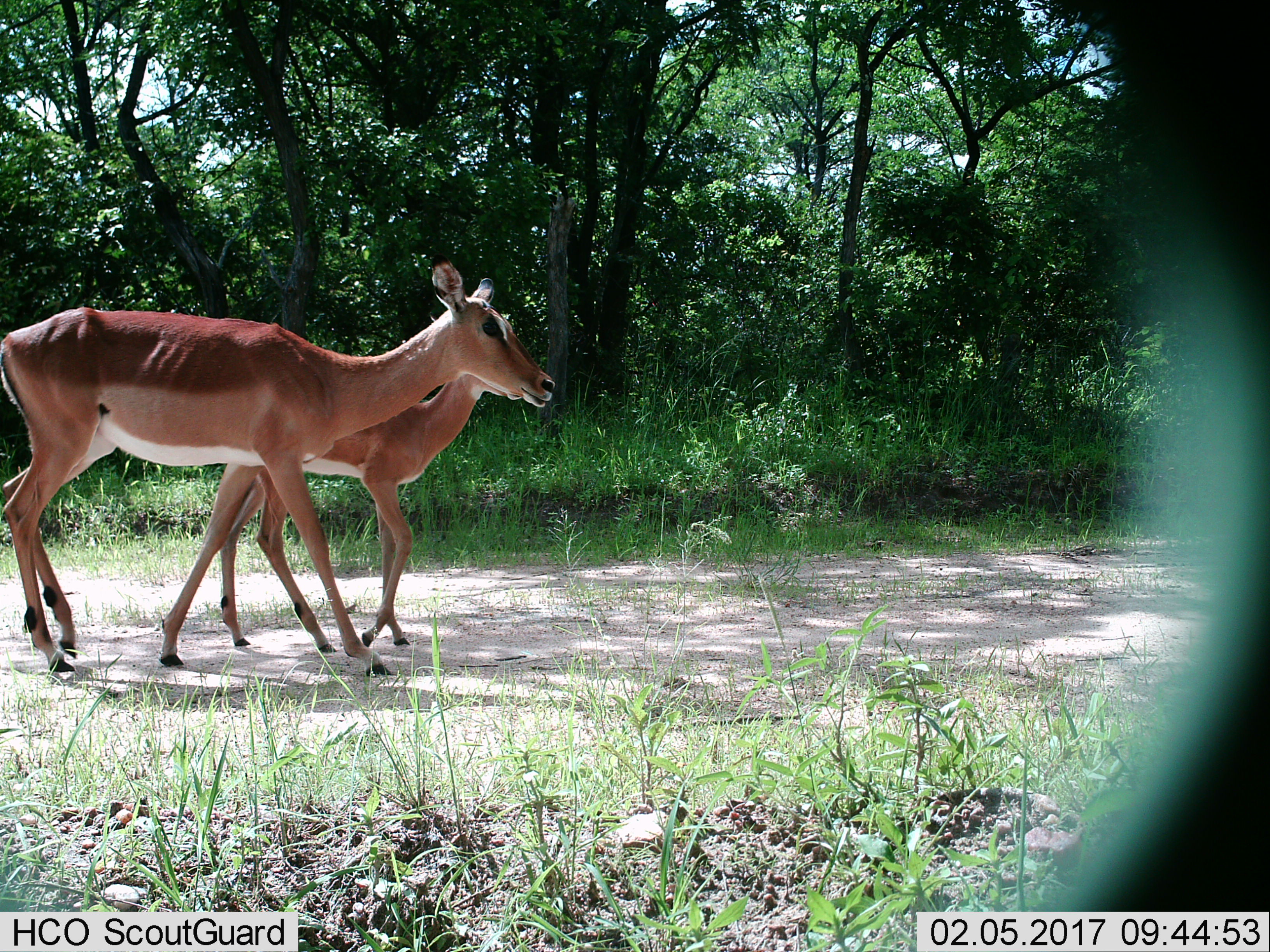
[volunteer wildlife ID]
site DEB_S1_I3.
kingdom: Animalia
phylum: Chordata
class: Mammalia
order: Artiodactyla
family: Bovidae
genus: Aepyceros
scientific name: Aepyceros melampus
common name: impala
Impala (Aepyceros melampus), count 2. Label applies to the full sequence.